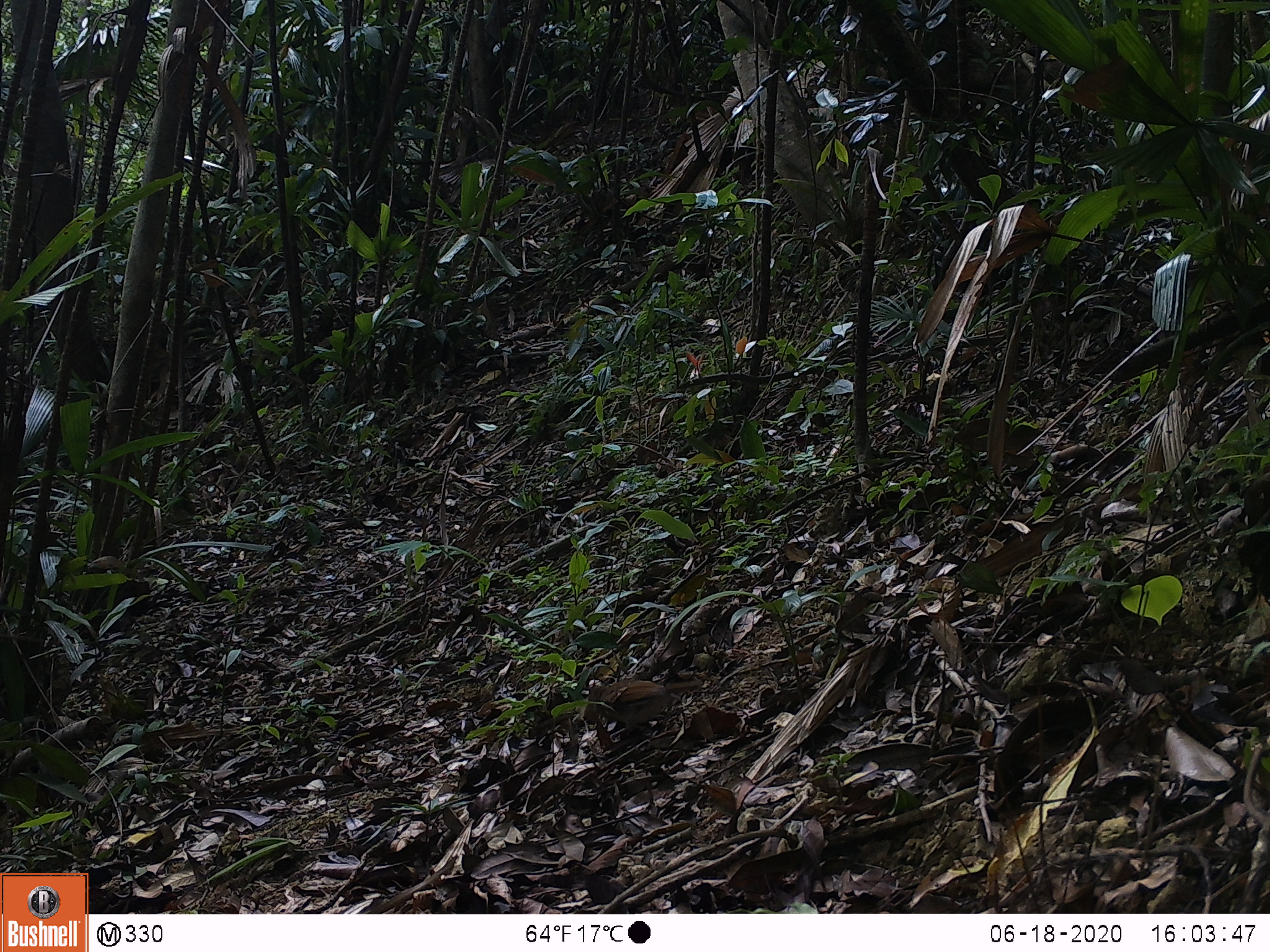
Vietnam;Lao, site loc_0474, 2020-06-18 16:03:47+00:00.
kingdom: Animalia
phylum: Chordata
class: Aves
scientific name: Aves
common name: bird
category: unidentified bird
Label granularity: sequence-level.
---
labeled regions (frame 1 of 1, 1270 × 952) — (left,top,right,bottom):
unidentified bird: (588,678,701,731)